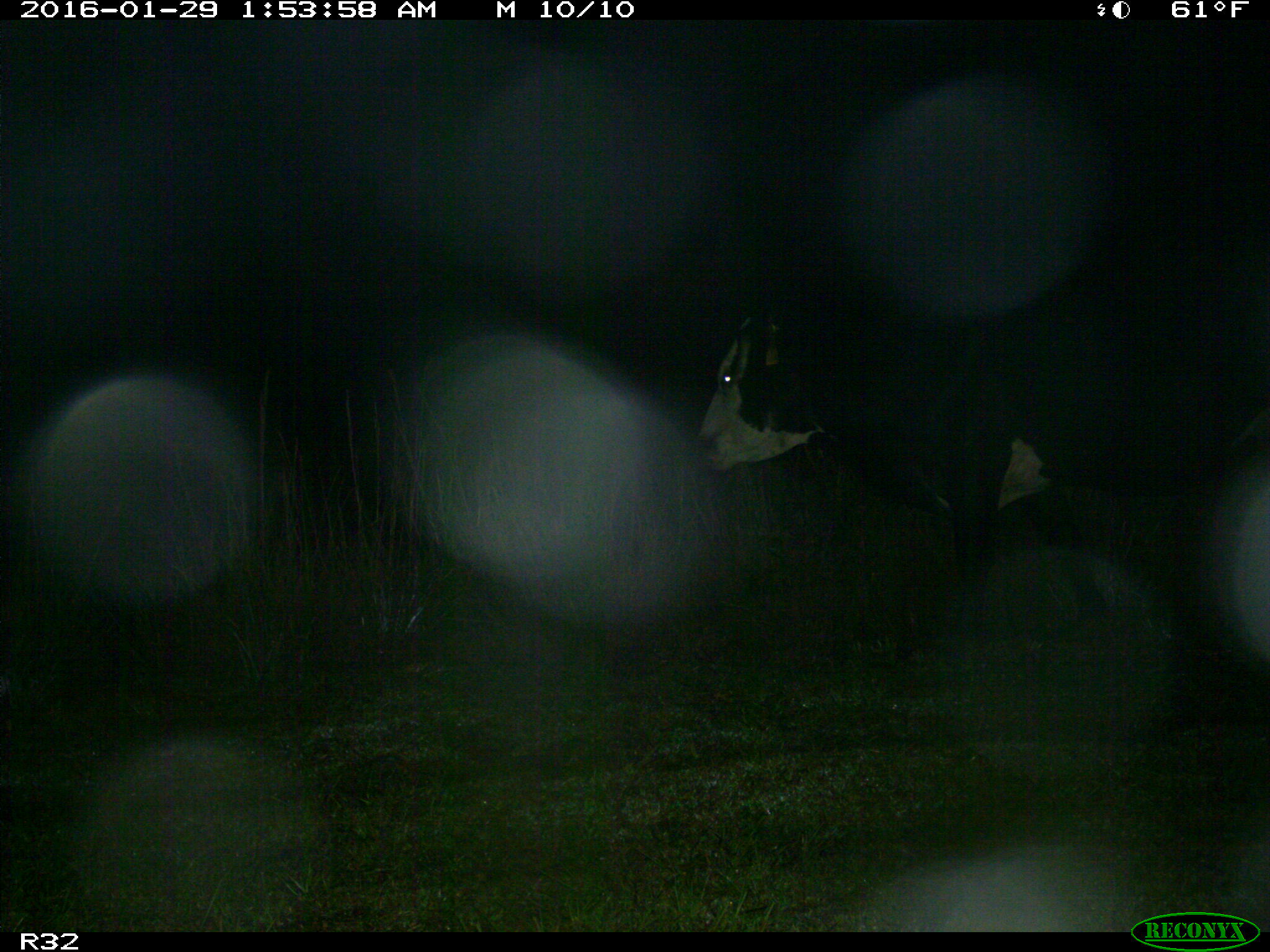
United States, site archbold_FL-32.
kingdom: Animalia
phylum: Chordata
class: Mammalia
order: Artiodactyla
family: Bovidae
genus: Bos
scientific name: Bos taurus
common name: domestic cow